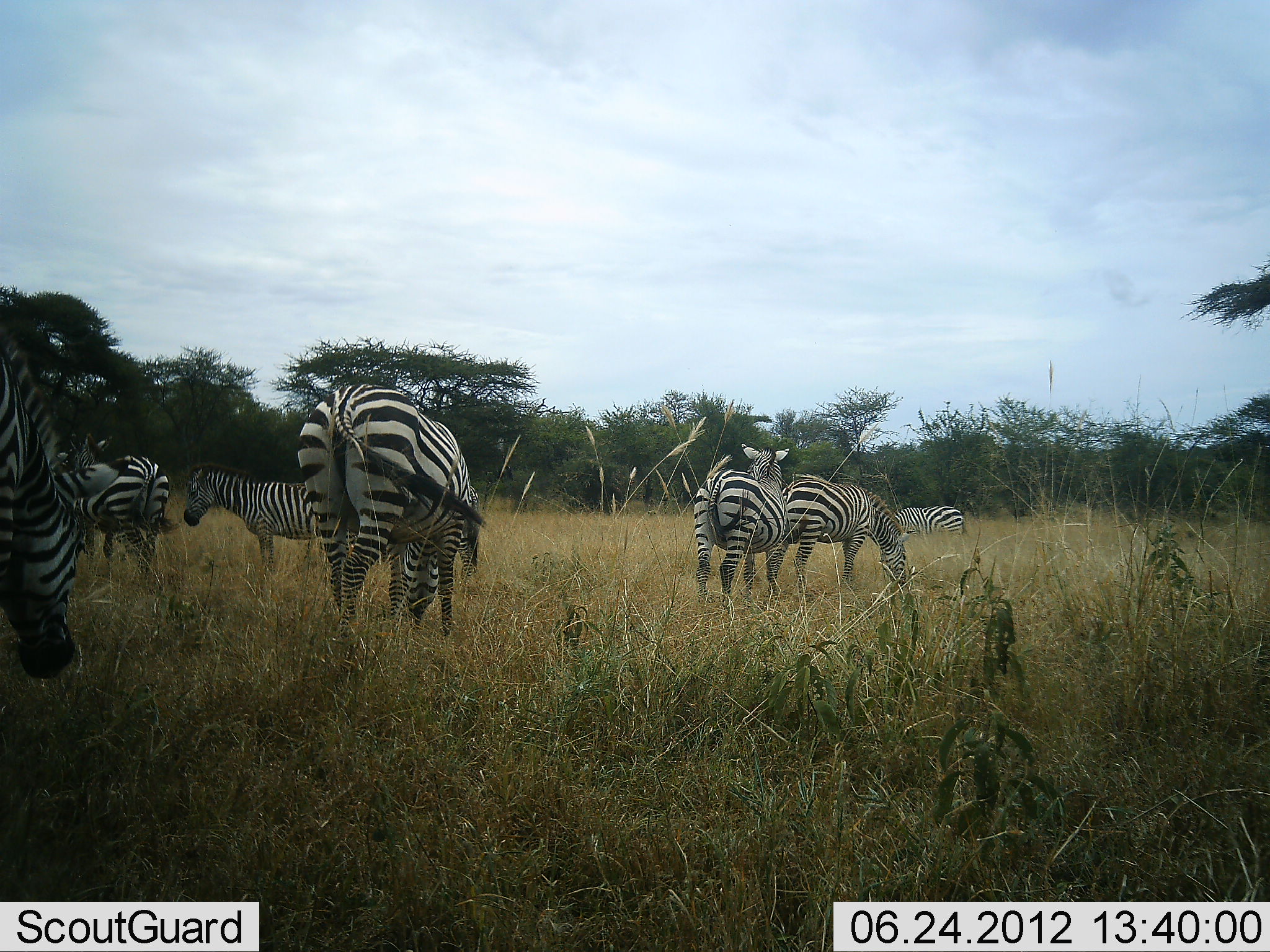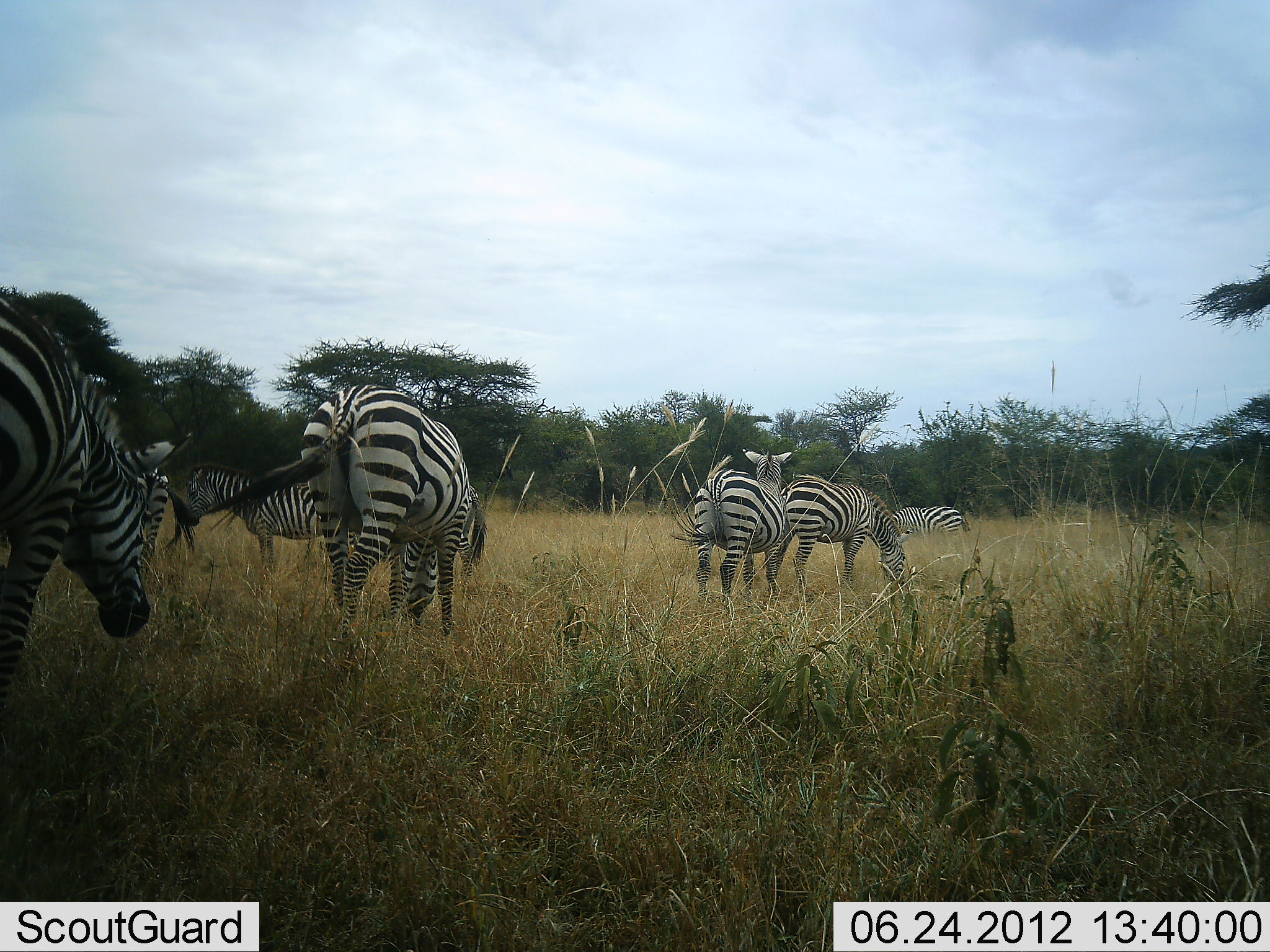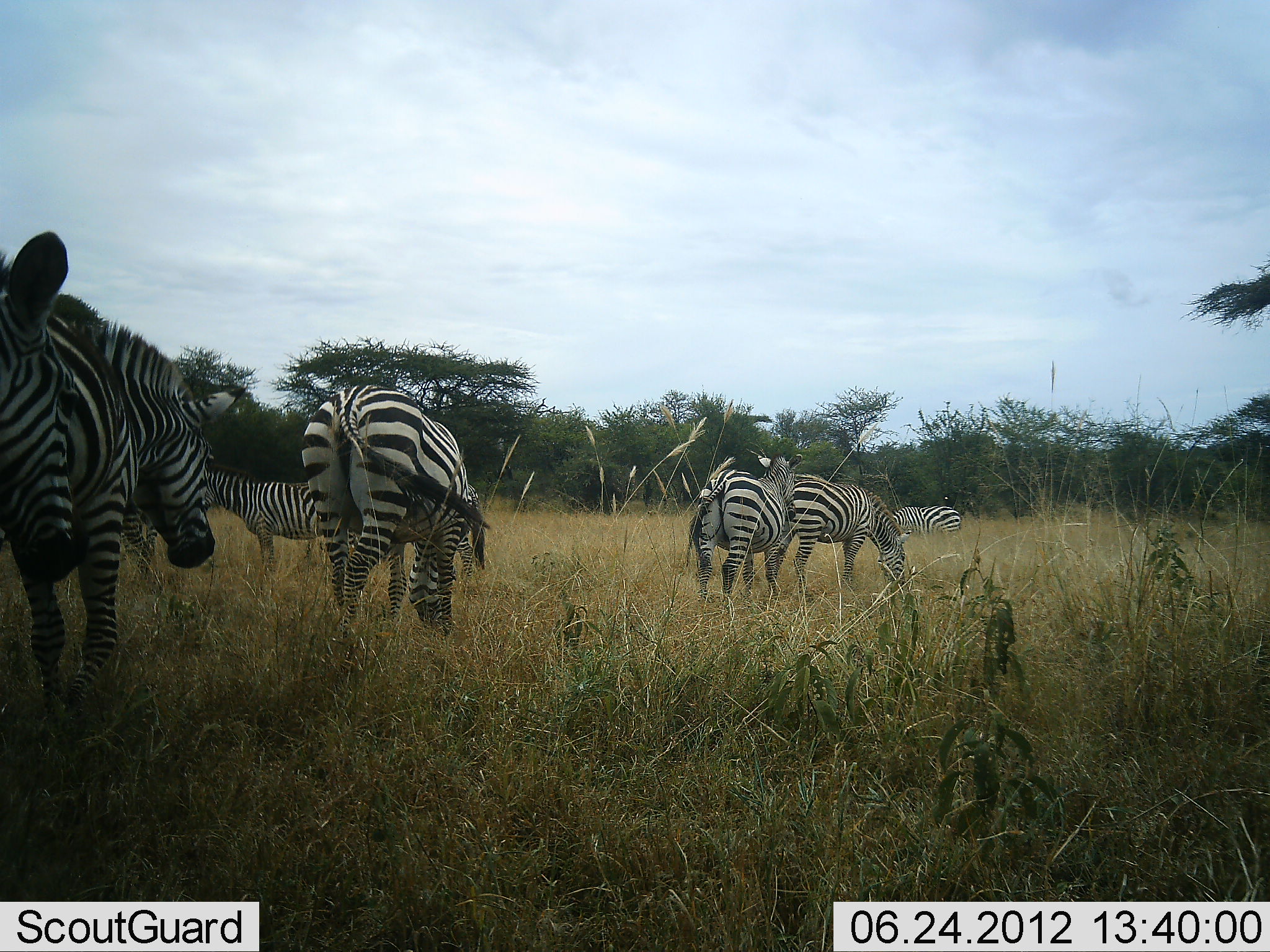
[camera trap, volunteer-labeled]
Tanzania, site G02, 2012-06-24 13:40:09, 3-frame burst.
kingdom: Animalia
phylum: Chordata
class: Mammalia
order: Perissodactyla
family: Equidae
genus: Equus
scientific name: Equus quagga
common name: plains zebra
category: zebra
Zebra (plains zebra) (Equus quagga), count 8. Behavior (volunteer vote fractions): standing 60%, resting 0%, moving 70%, interacting 10%. Young present (vote fraction): 0%. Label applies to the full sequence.